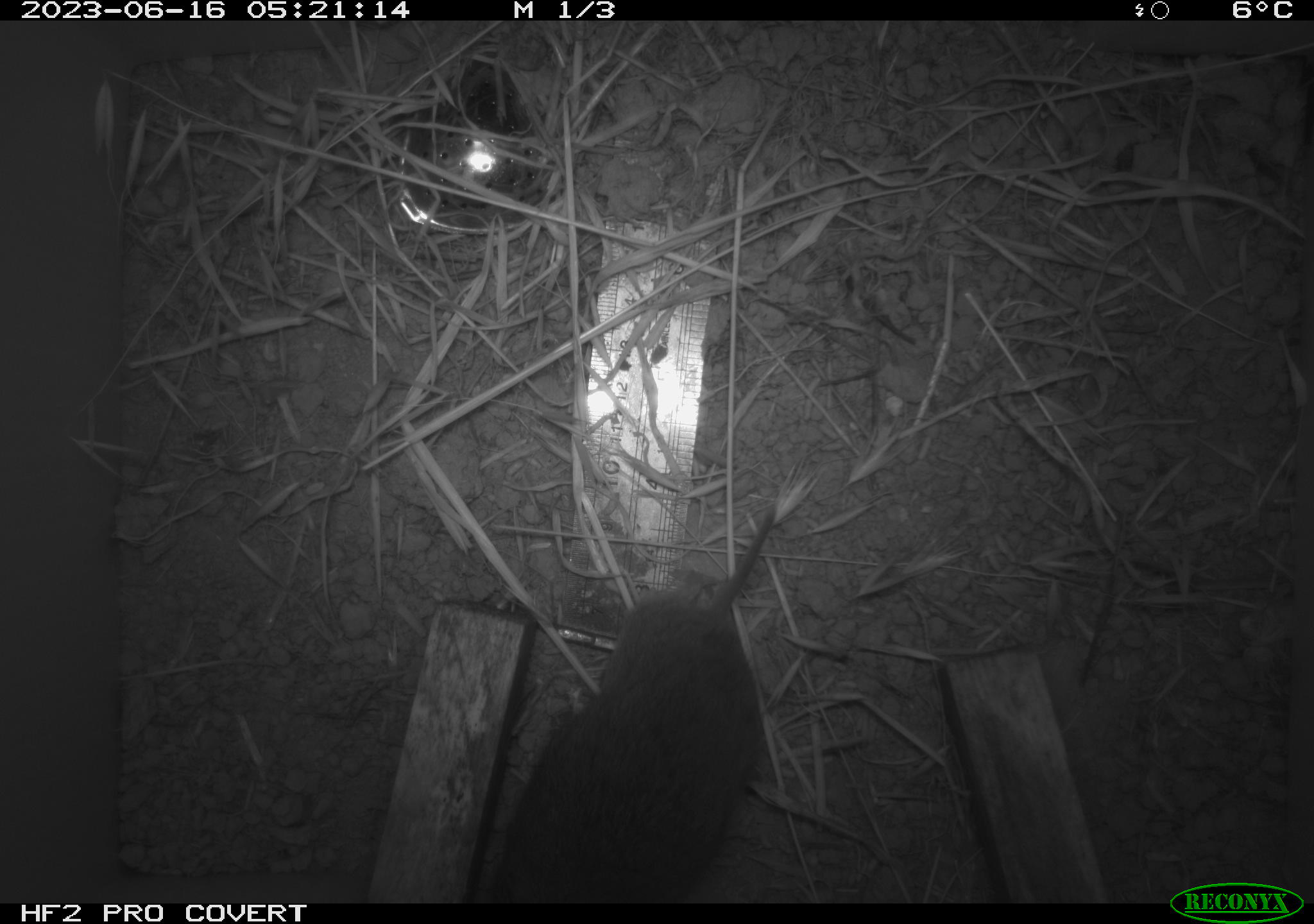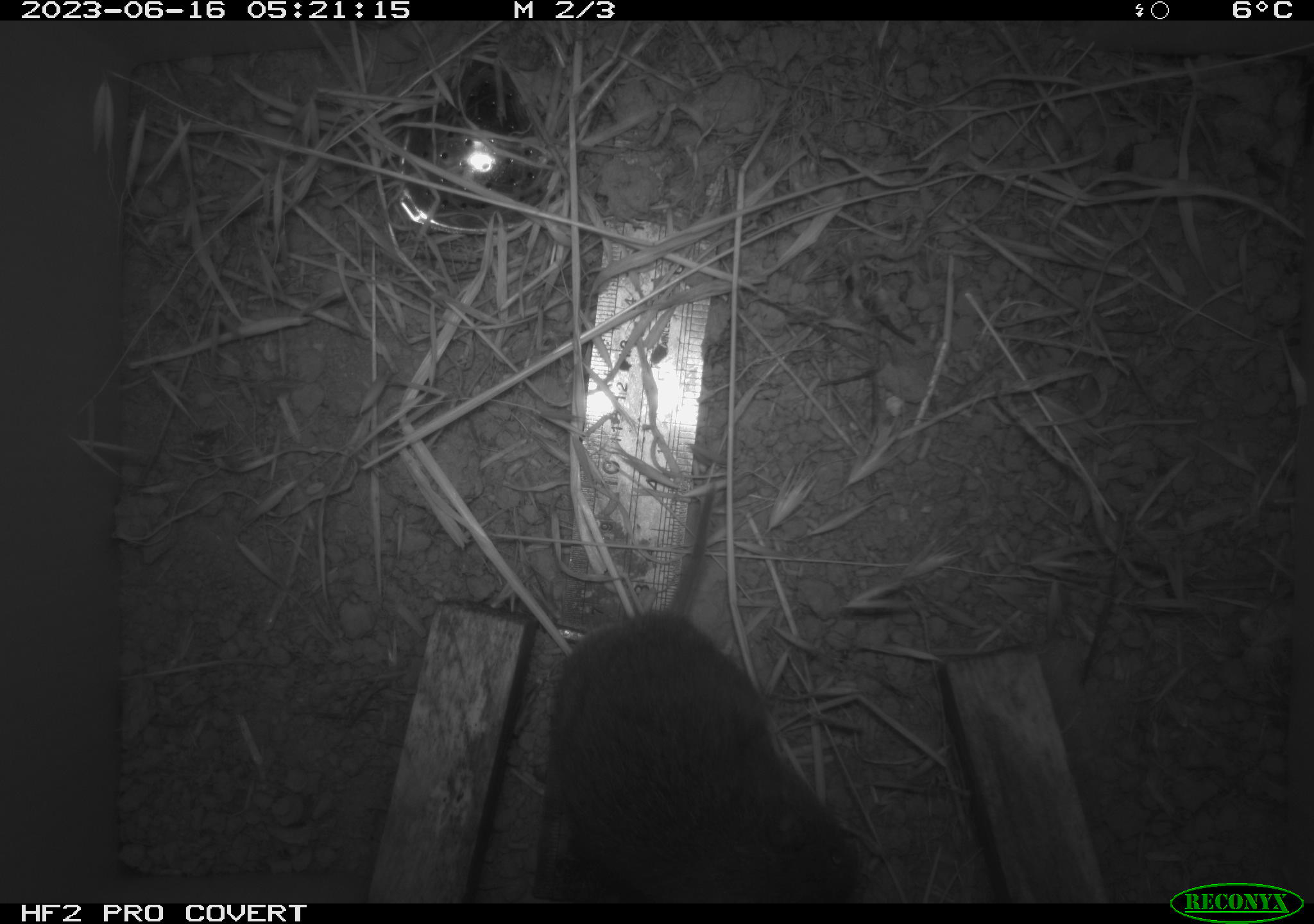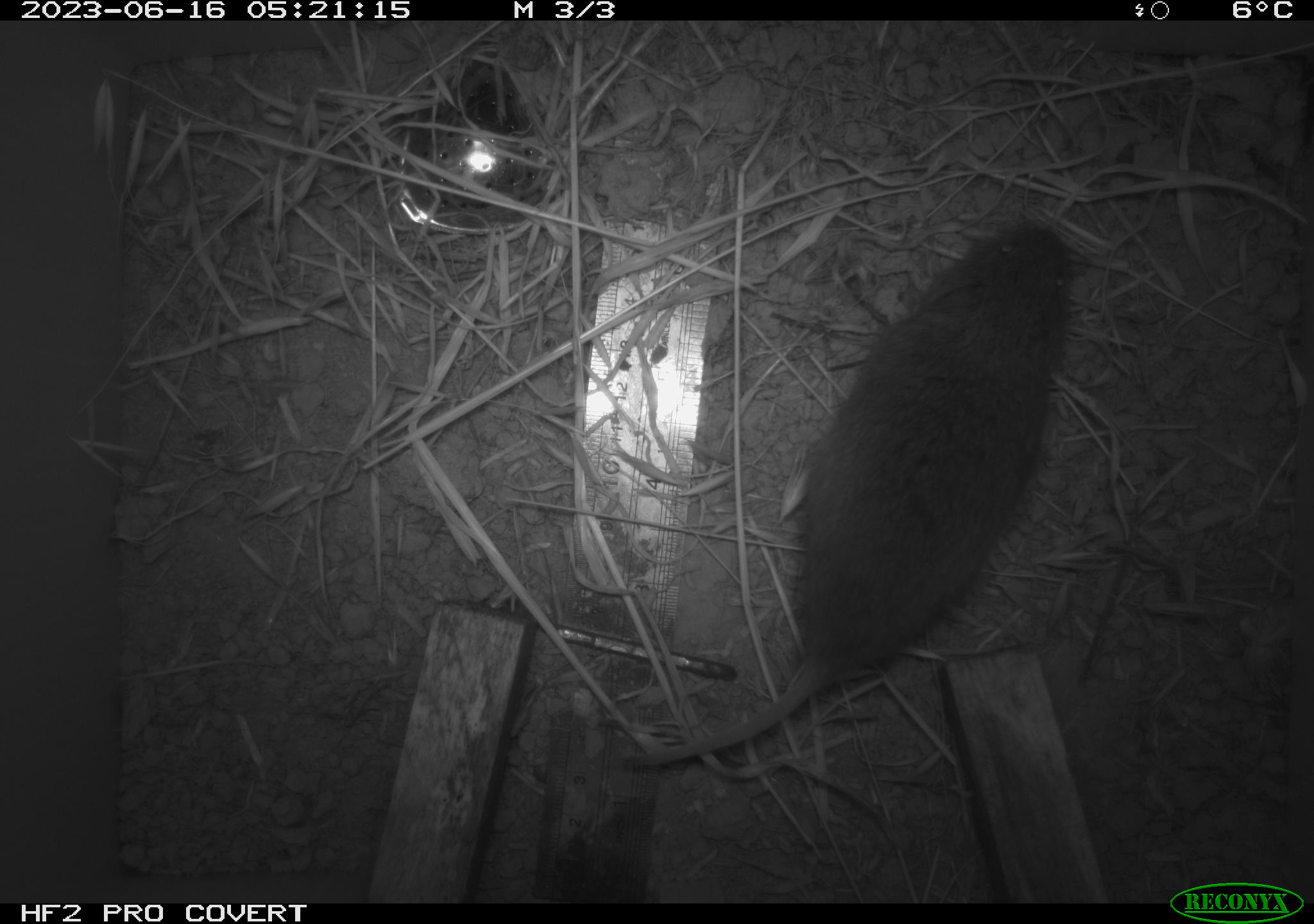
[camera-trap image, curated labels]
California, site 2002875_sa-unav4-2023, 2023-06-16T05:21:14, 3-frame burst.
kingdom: Animalia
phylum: Chordata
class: Mammalia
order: Rodentia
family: Cricetidae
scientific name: Arvicolinae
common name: voles, lemmings, and muskrats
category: arvicolinae subfamily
Arvicolinae subfamily (voles, lemmings, and muskrats) (Arvicolinae).